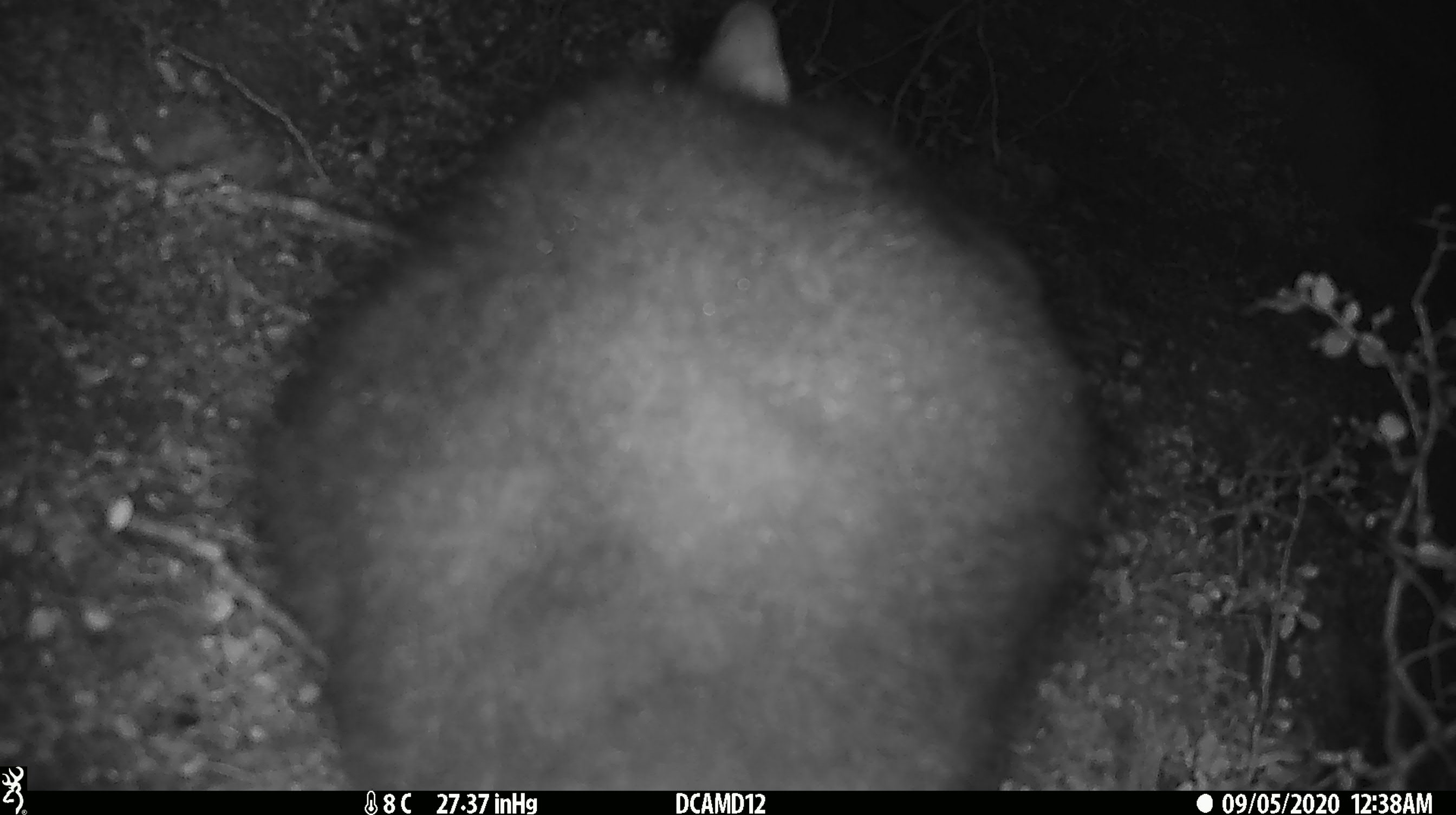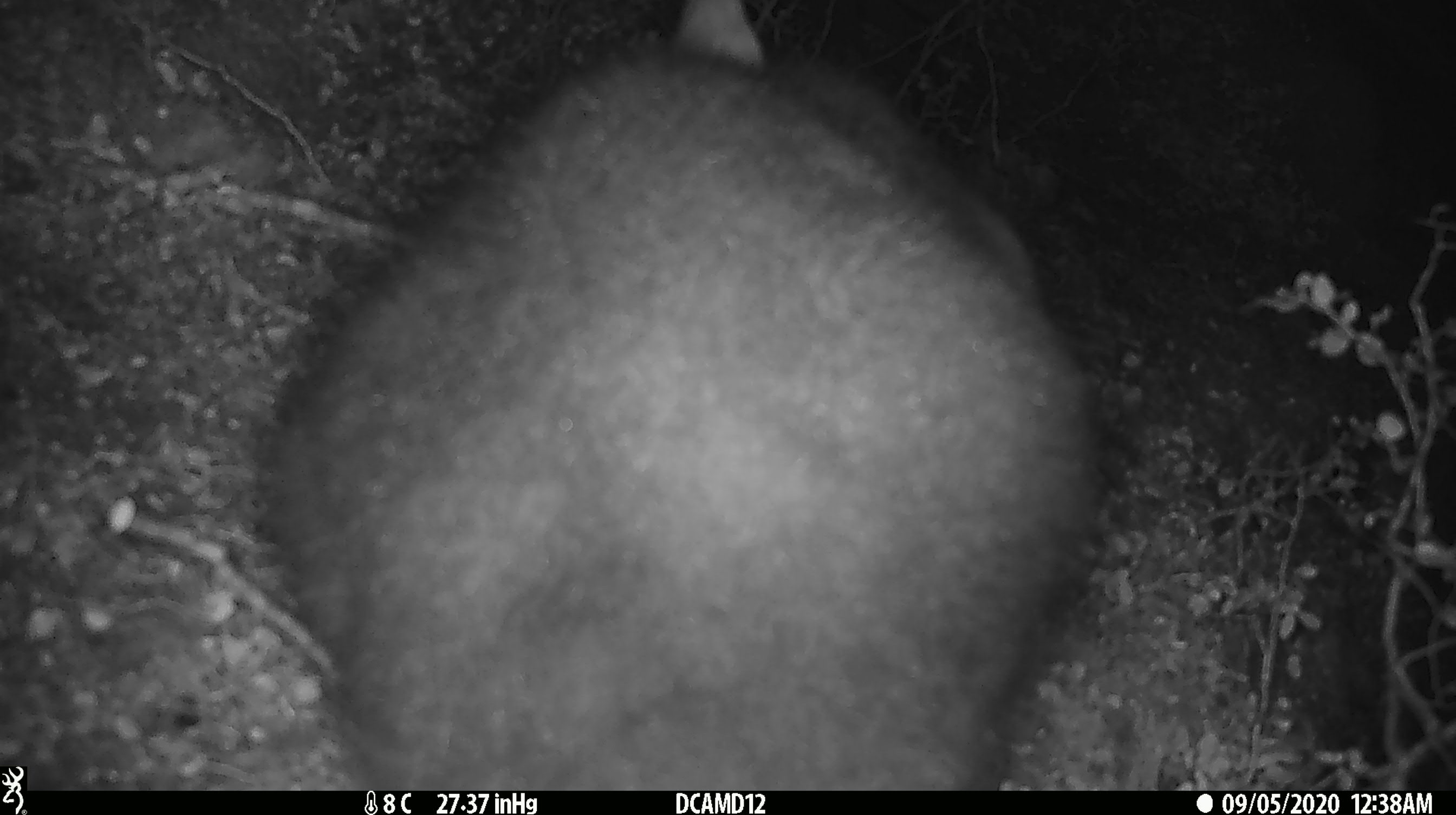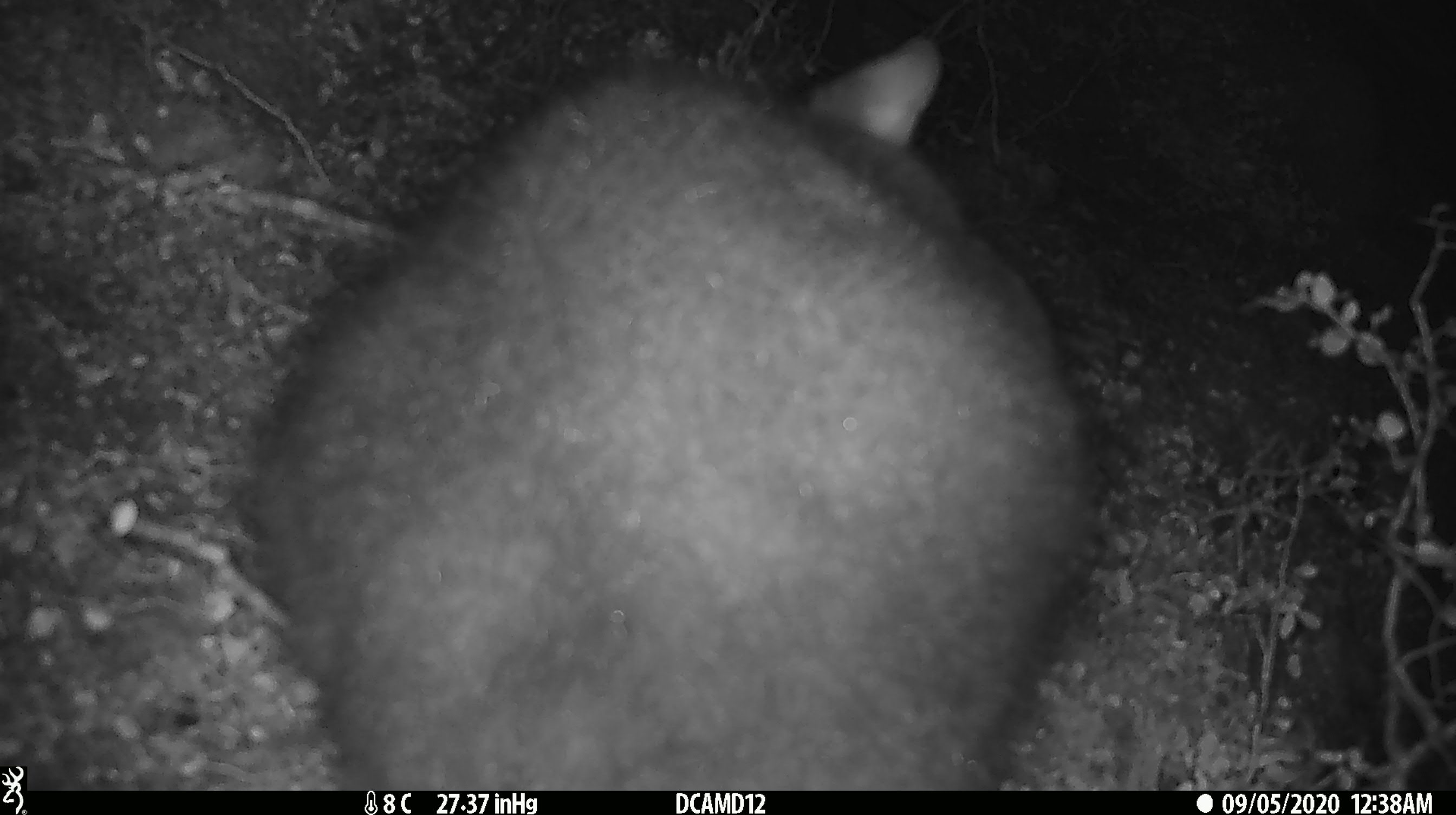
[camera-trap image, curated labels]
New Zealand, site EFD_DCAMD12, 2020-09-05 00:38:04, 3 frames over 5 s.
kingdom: Animalia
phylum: Chordata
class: Mammalia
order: Diprotodontia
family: Phalangeridae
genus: Trichosurus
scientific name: Trichosurus vulpecula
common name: common brushtail possum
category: possum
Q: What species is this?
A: Possum (common brushtail possum) (Trichosurus vulpecula).